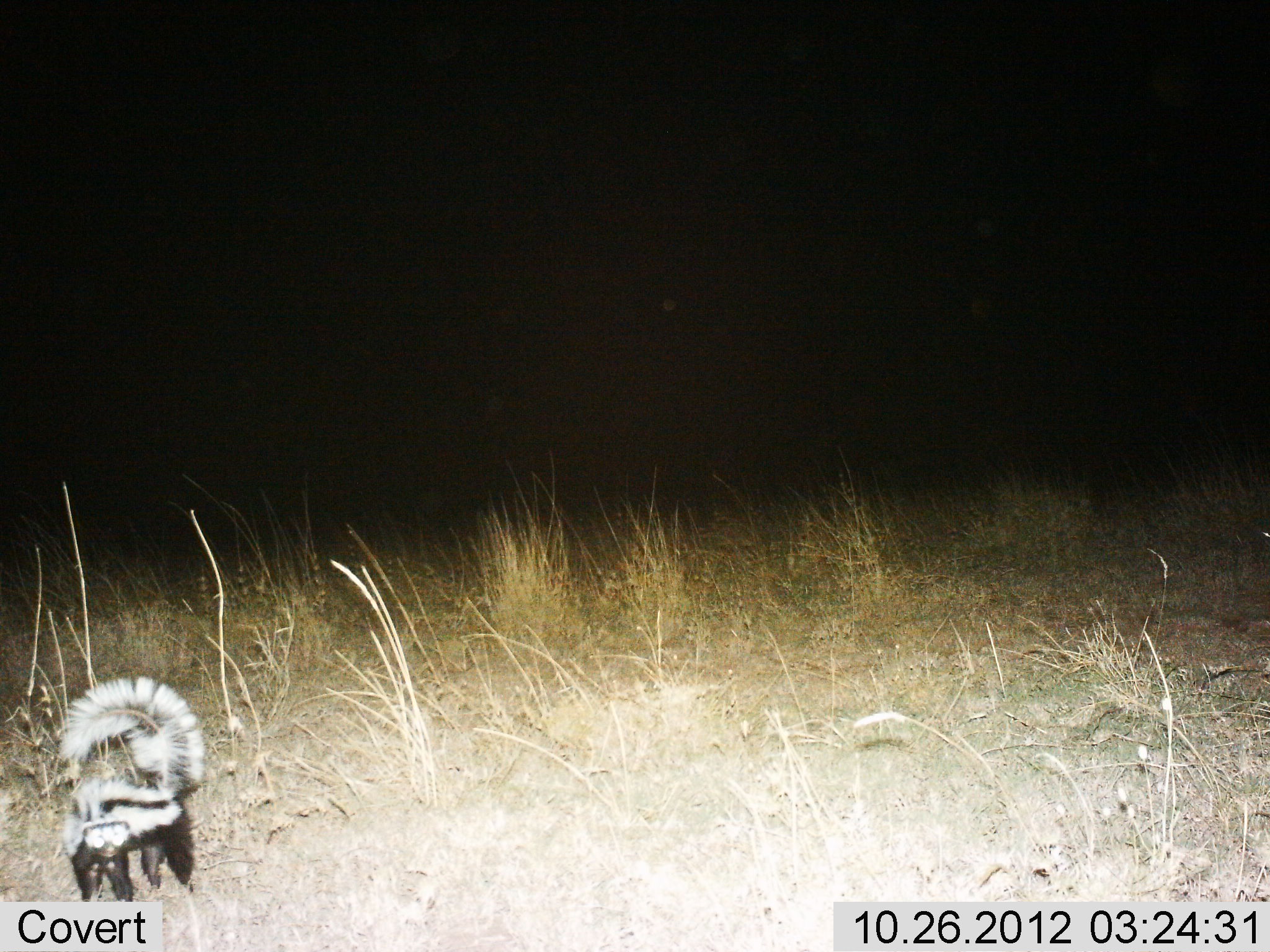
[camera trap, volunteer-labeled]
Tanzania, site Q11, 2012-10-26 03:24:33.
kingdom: Animalia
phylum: Chordata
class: Mammalia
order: Carnivora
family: Mustelidae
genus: Ictonyx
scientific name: Ictonyx striatus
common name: zorilla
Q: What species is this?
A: Zorilla (Ictonyx striatus).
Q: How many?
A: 1.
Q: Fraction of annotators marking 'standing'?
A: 90%.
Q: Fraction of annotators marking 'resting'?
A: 0%.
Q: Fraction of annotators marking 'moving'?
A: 10%.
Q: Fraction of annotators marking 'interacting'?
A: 0%.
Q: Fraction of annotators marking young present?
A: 0%.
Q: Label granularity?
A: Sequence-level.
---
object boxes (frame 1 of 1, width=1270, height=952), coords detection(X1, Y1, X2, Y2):
animal: detection(59, 675, 205, 902)